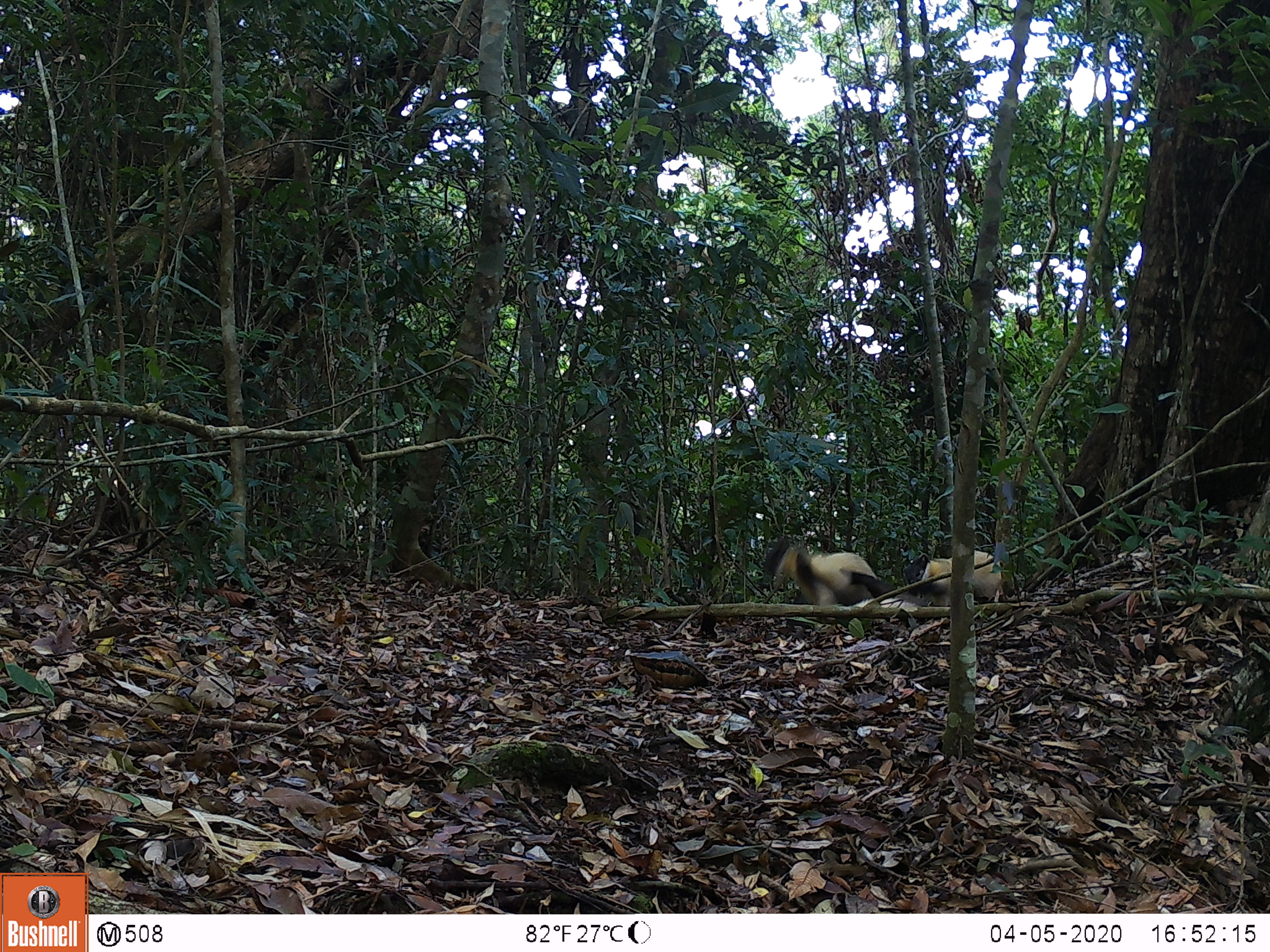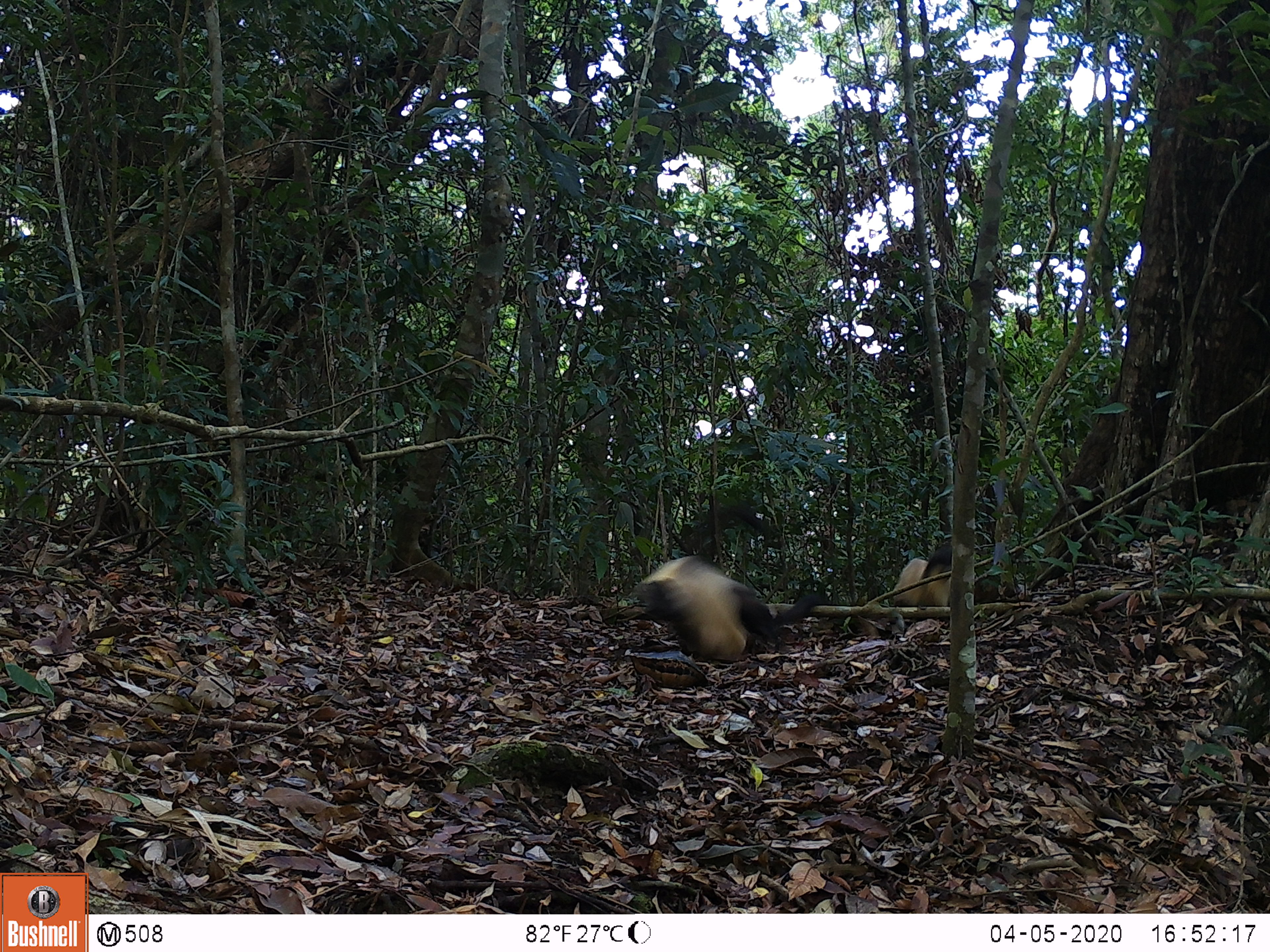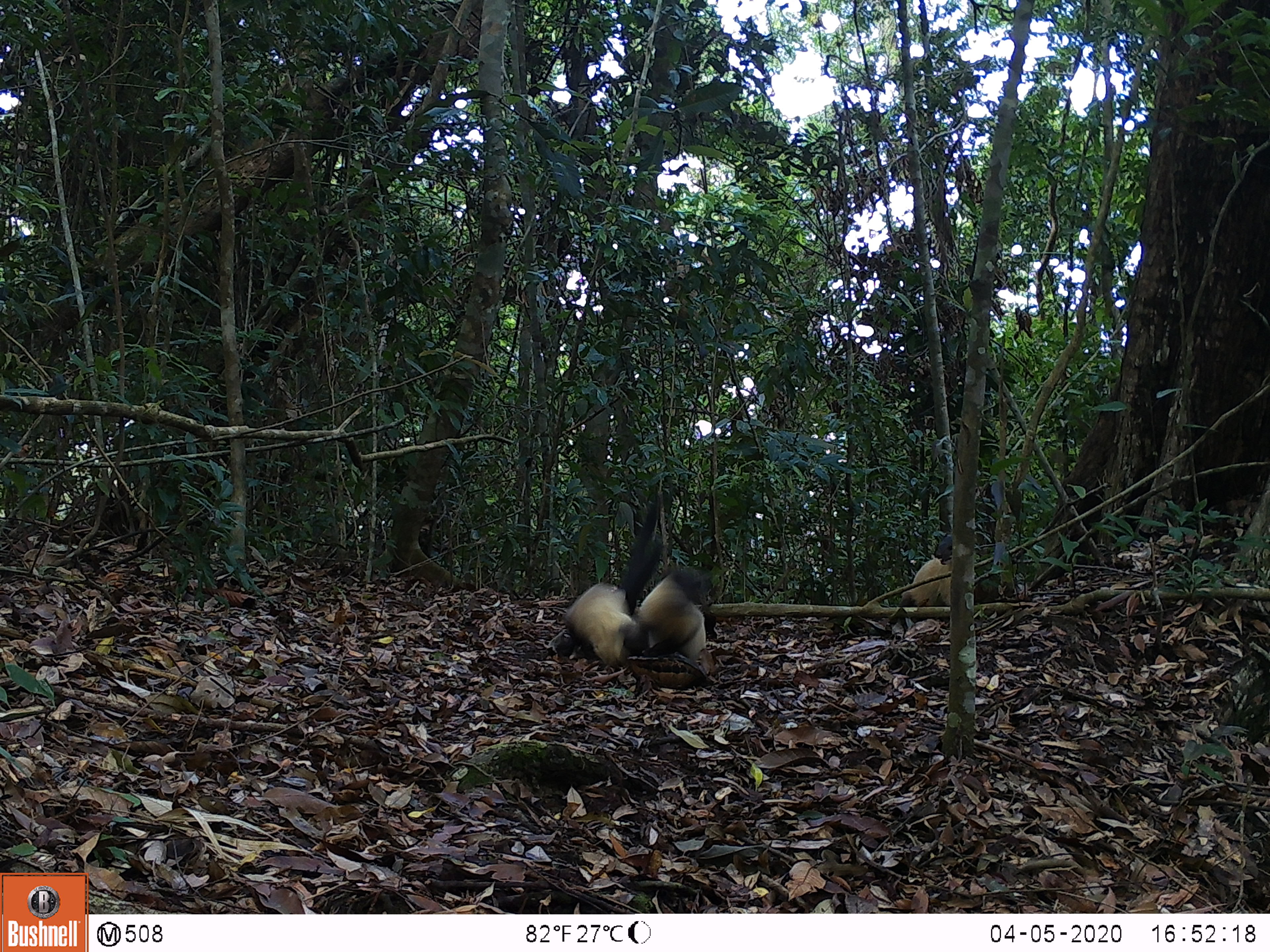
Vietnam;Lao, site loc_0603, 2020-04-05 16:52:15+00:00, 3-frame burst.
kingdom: Animalia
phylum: Chordata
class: Mammalia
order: Carnivora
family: Mustelidae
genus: Martes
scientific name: Martes flavigula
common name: yellow-throated marten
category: yellow throated marten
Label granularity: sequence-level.